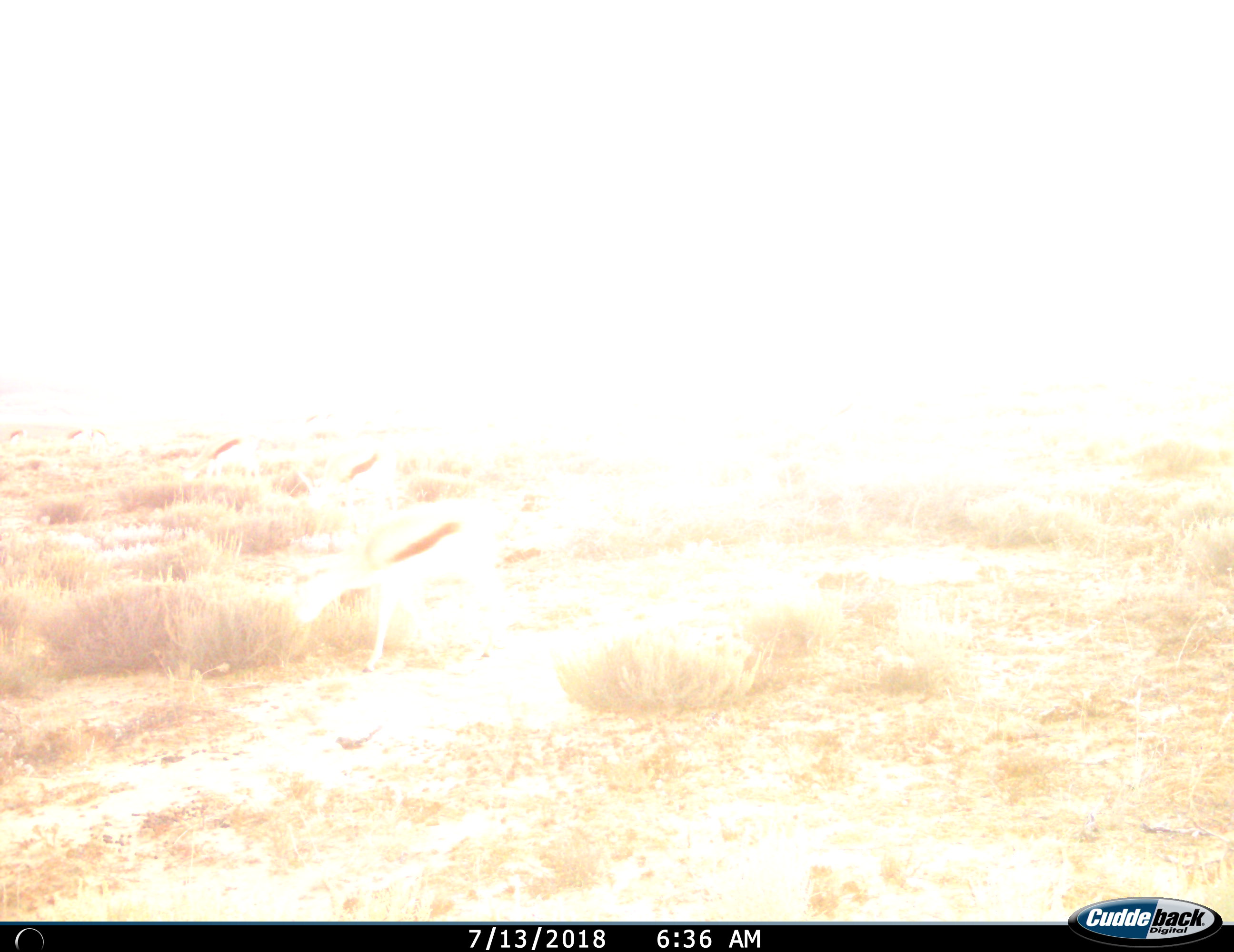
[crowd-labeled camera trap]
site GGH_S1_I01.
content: unidentified animal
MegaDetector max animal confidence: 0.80